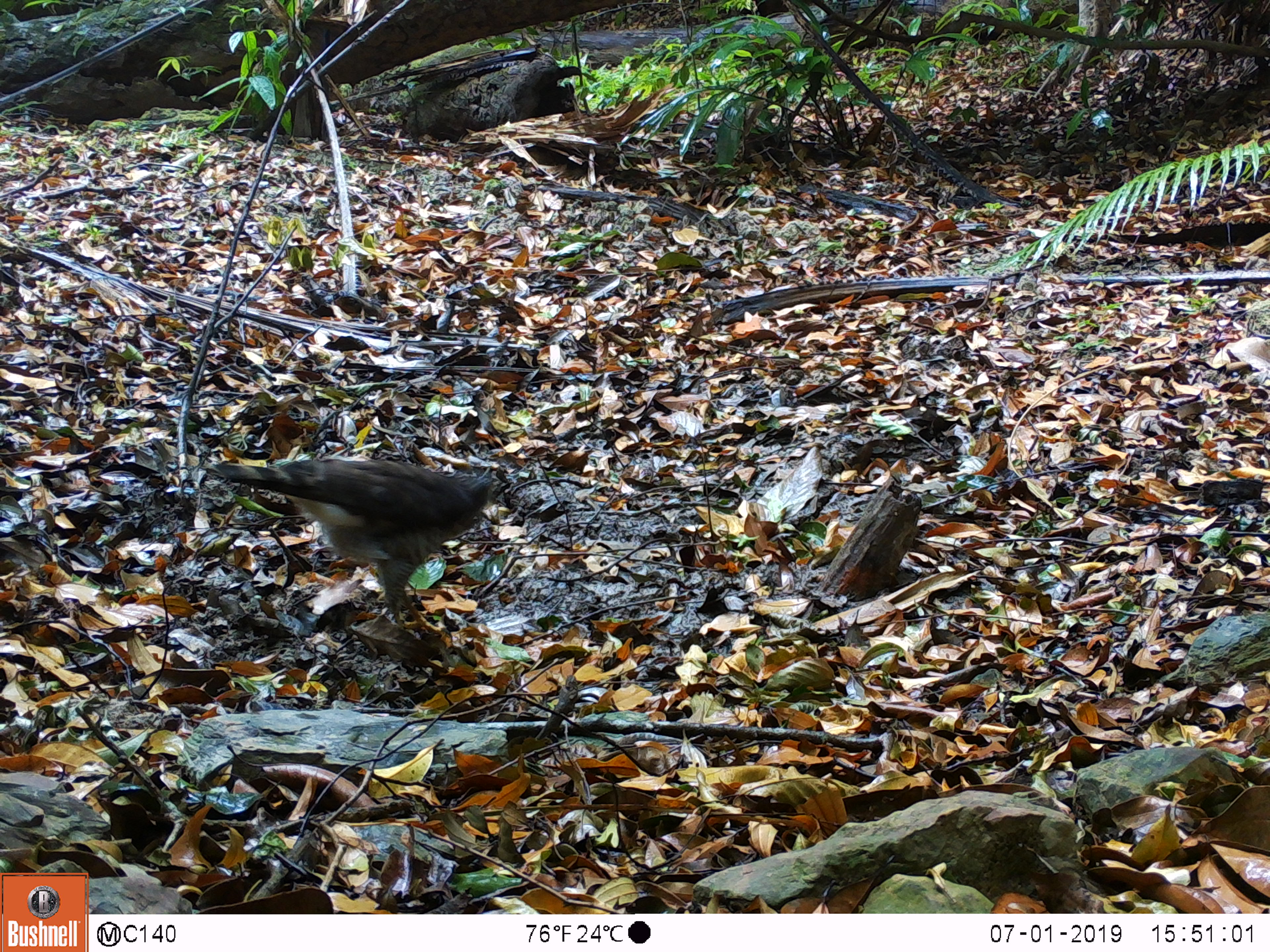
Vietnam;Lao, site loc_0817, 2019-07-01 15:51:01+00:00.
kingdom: Animalia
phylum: Chordata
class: Aves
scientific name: Aves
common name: bird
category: unidentified bird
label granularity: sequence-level